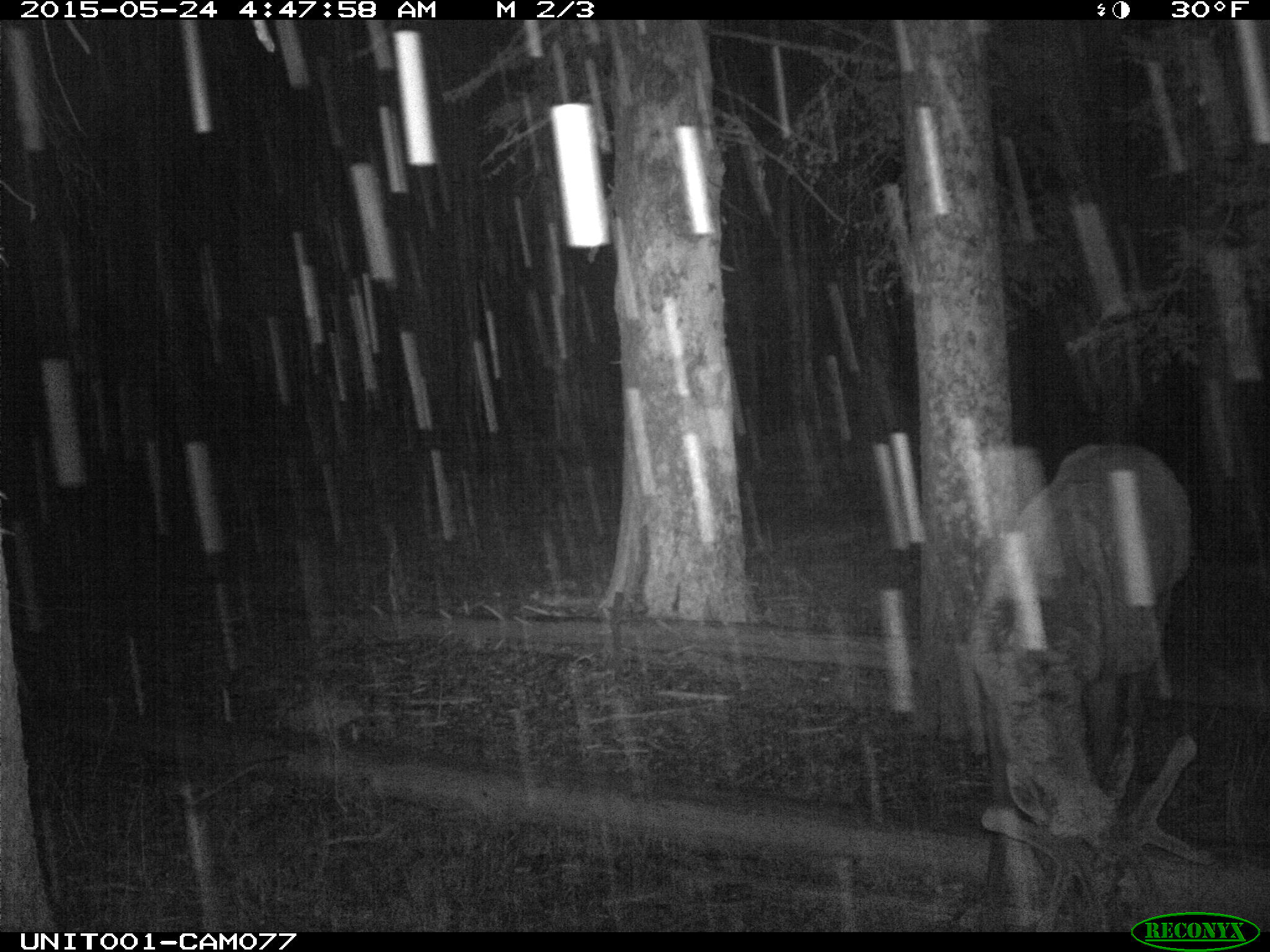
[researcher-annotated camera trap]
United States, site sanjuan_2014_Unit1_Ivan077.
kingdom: Animalia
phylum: Chordata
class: Mammalia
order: Artiodactyla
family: Cervidae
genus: Cervus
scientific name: Cervus elaphus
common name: red deer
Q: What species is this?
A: Cervus elaphus (red deer).